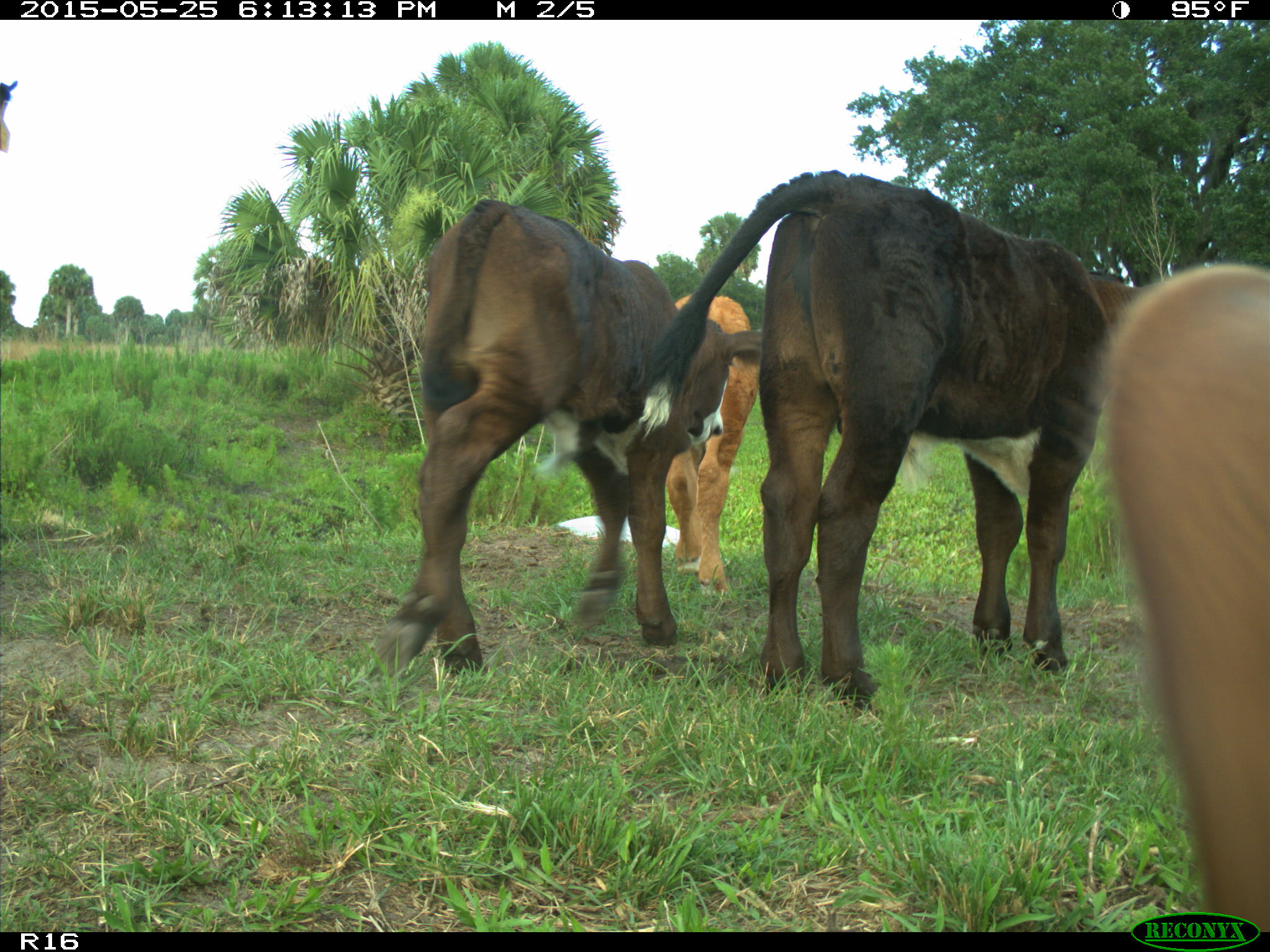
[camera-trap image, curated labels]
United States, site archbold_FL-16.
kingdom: Animalia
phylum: Chordata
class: Mammalia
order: Artiodactyla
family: Bovidae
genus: Bos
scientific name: Bos taurus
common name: domestic cow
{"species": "Bos taurus (domestic cow)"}